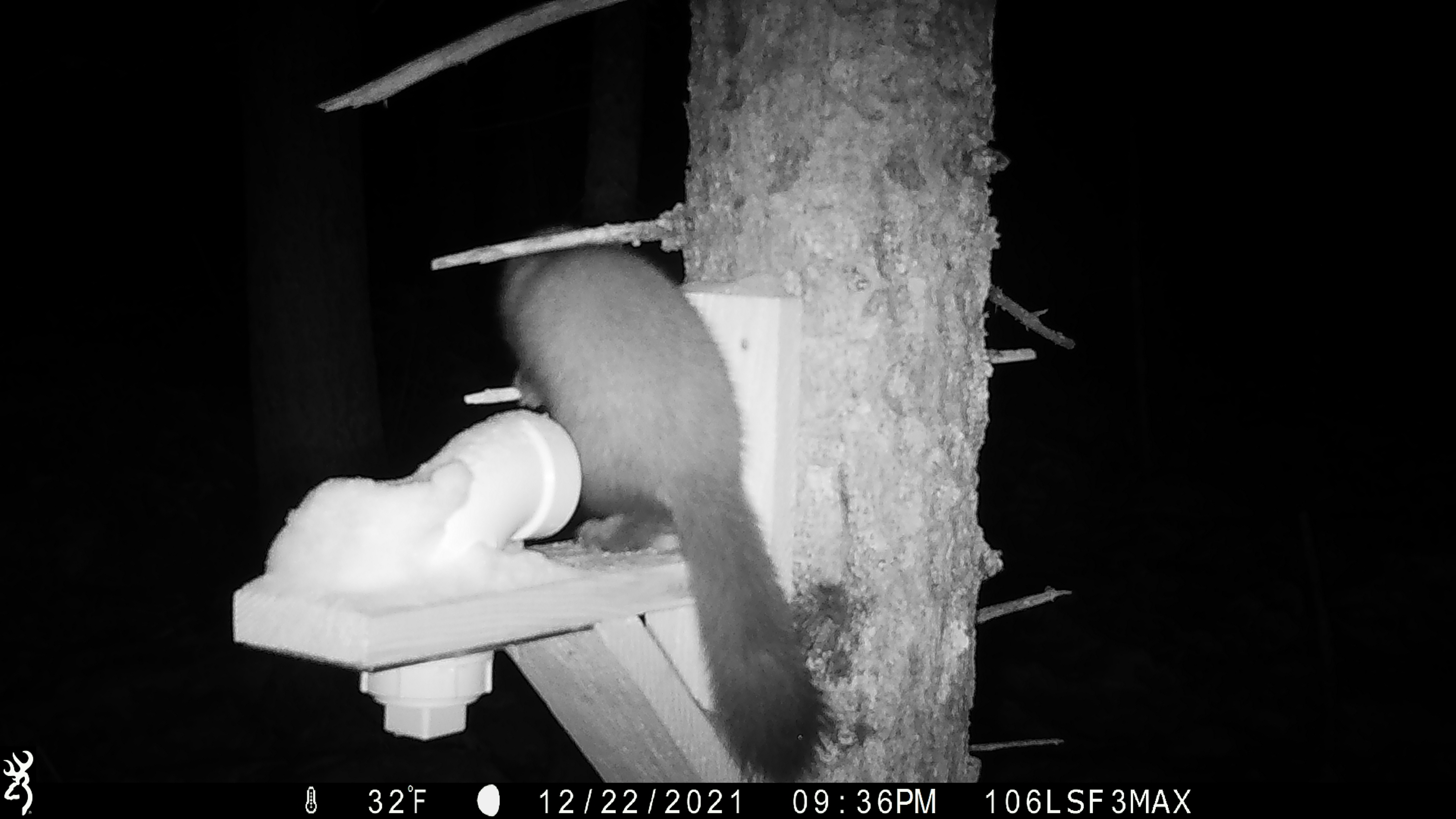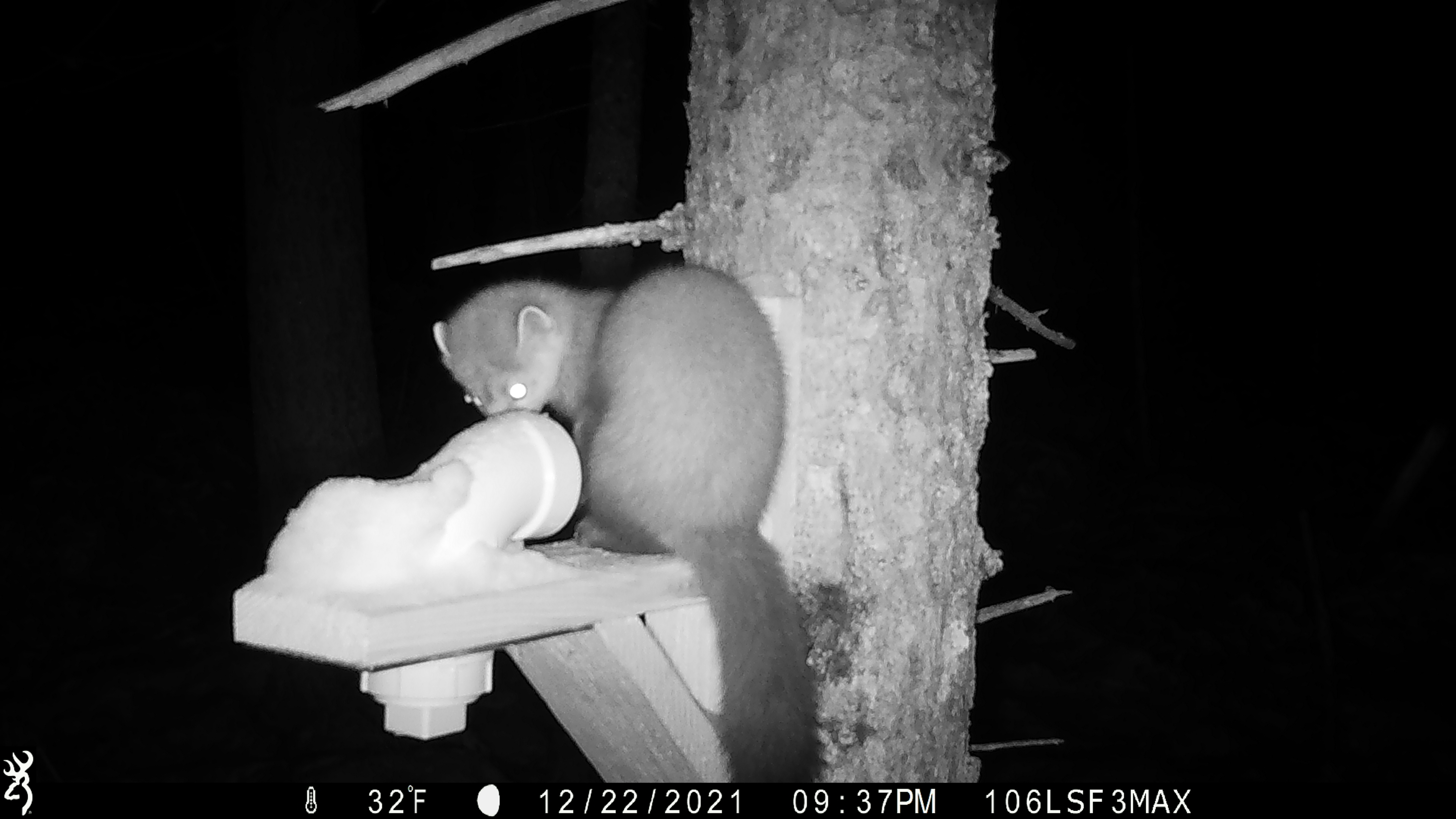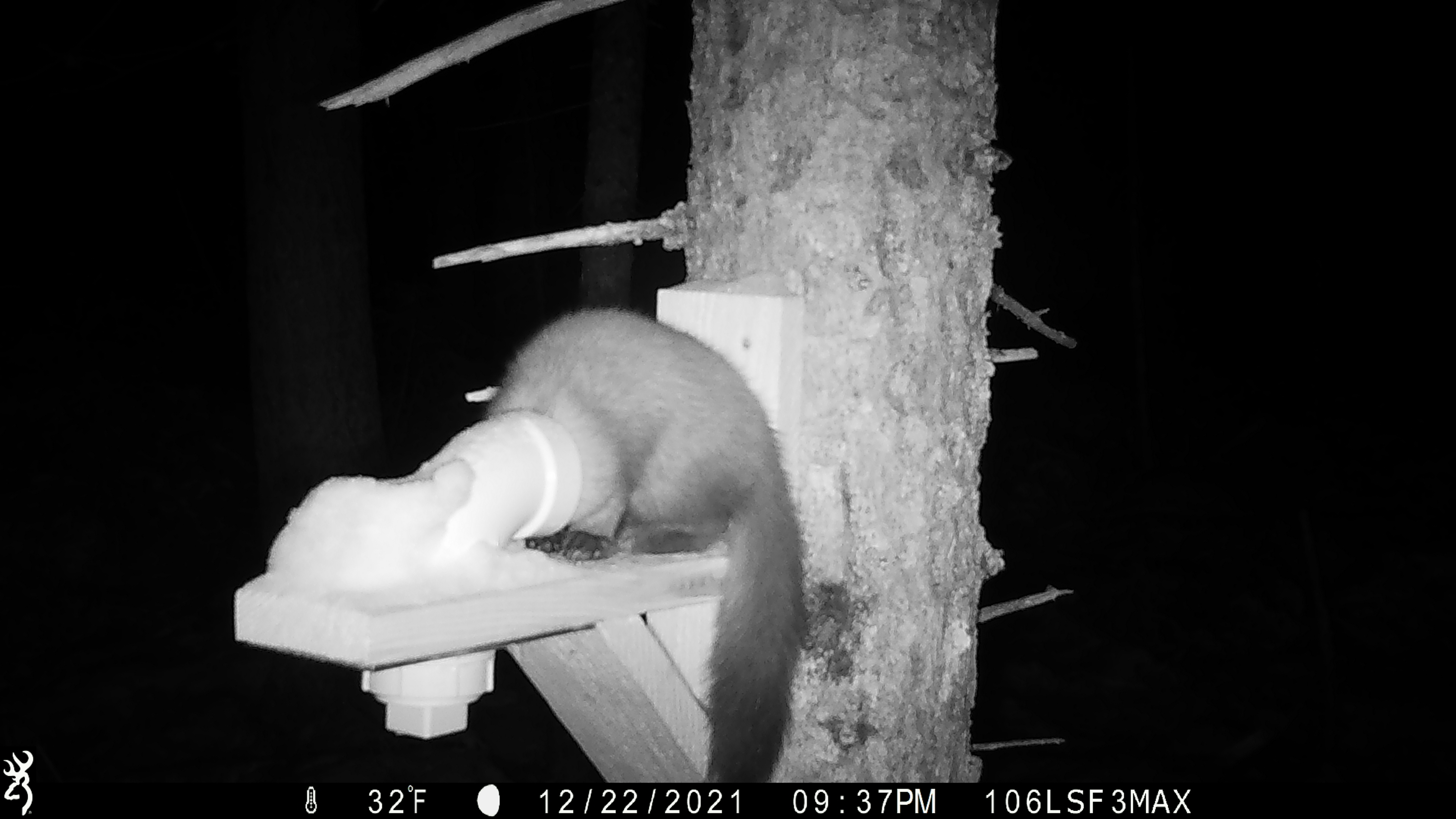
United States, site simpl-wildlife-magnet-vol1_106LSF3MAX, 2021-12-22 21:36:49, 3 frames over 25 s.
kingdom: Animalia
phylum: Chordata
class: Mammalia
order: Carnivora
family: Mustelidae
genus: Martes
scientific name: Martes americana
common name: american marten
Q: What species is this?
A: American marten (Martes americana).